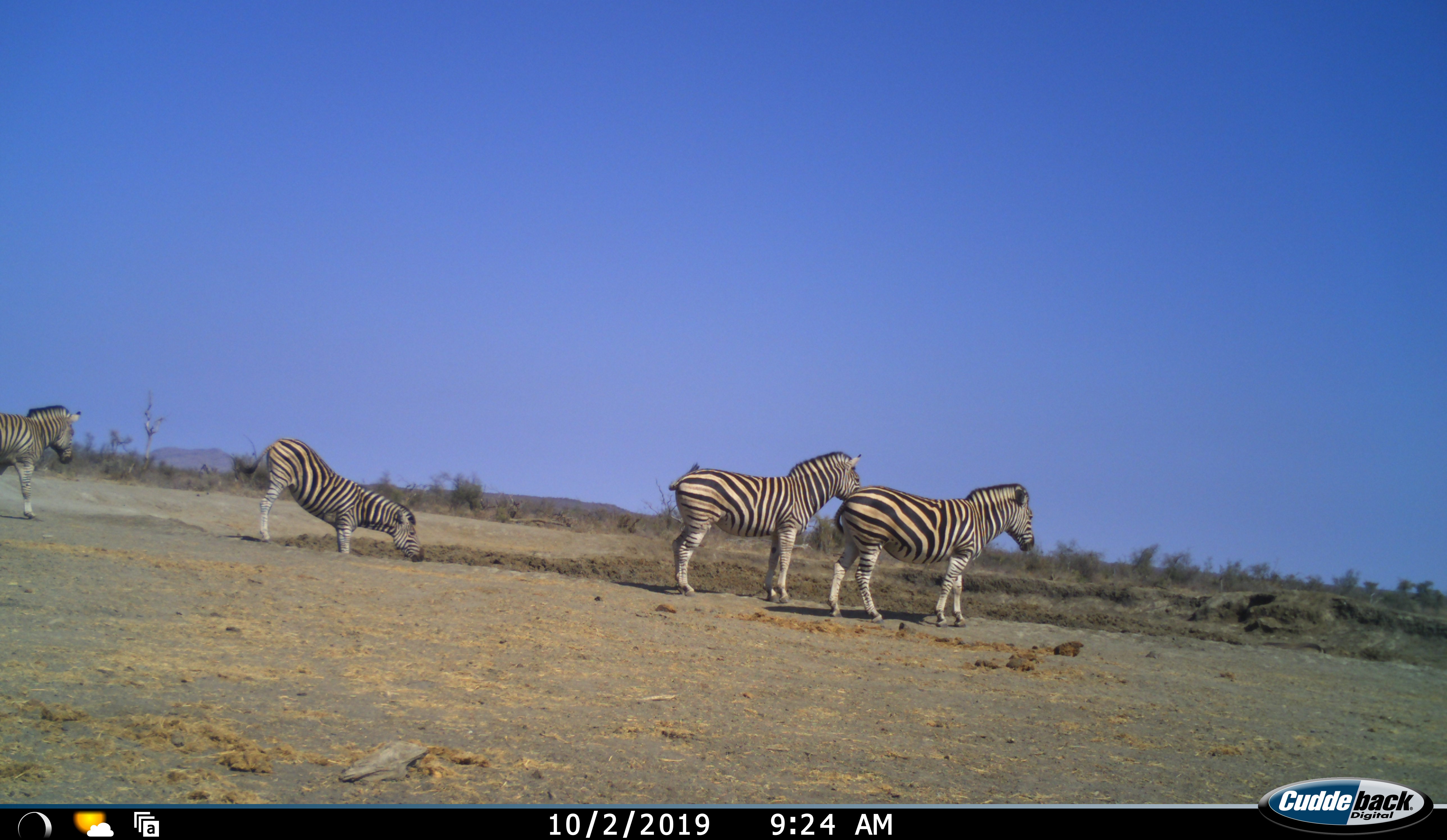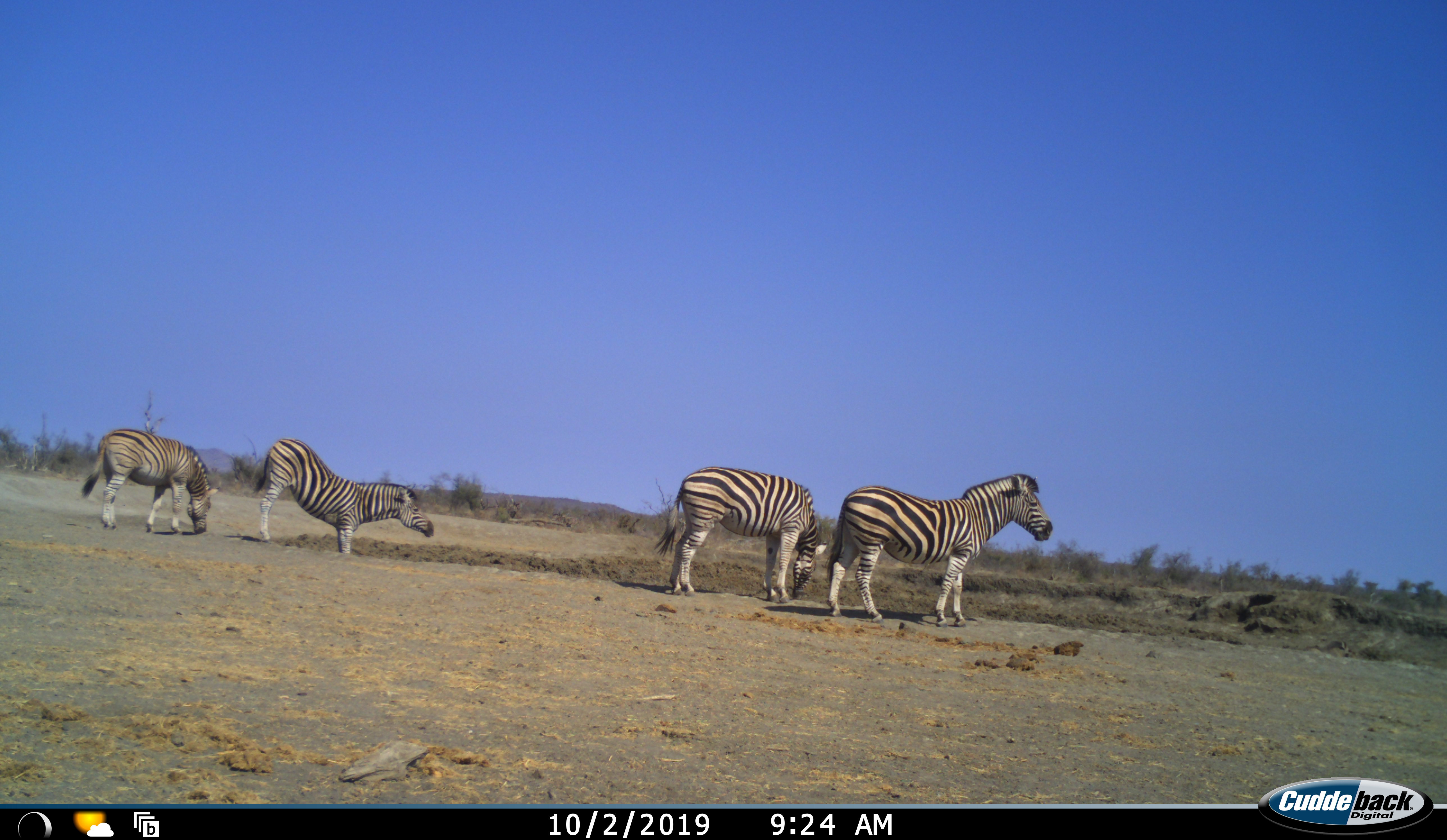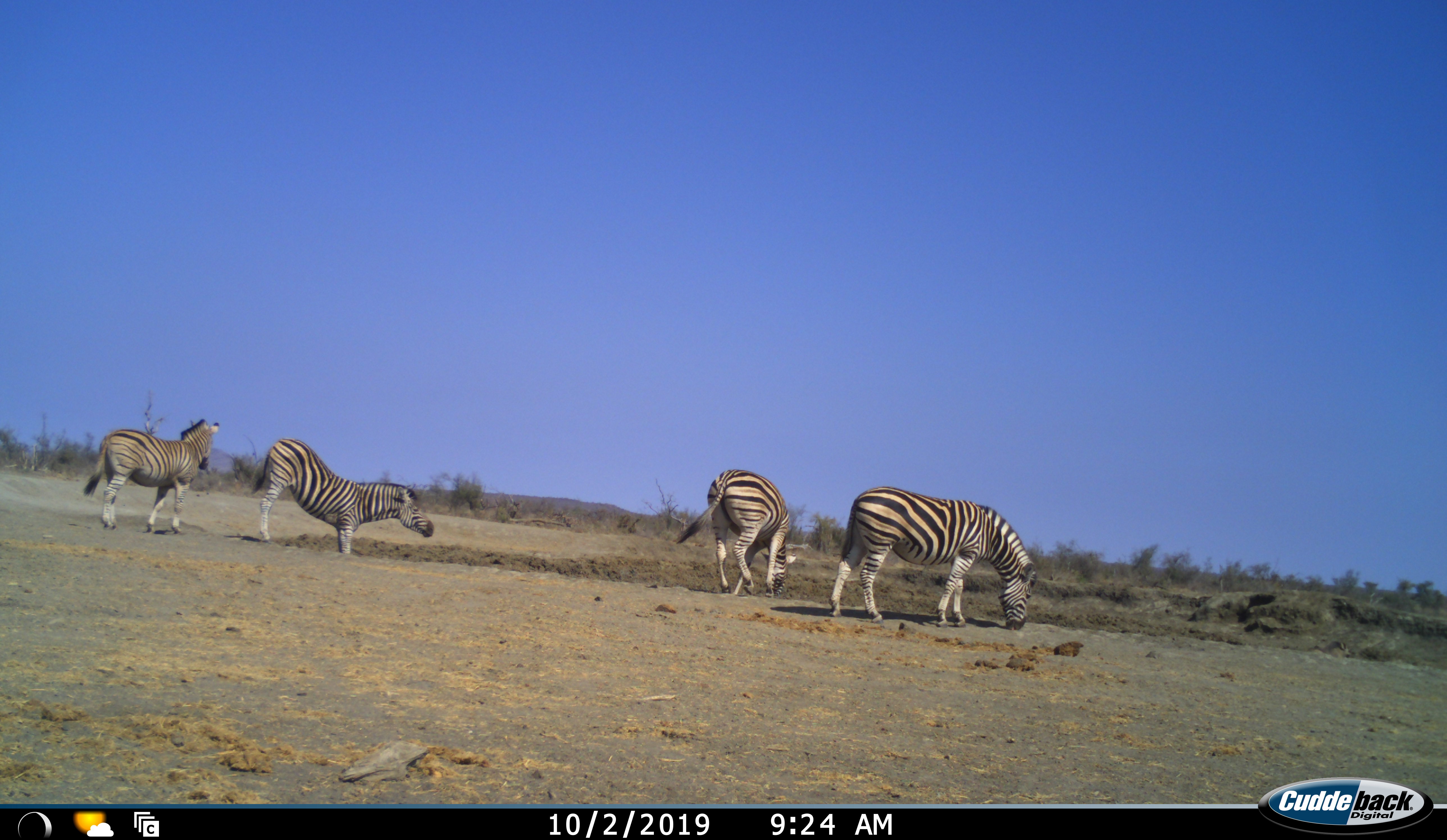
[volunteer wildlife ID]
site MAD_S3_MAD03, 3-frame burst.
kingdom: Animalia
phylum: Chordata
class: Mammalia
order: Perissodactyla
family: Equidae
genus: Equus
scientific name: Equus quagga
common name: plains zebra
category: zebraplains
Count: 4.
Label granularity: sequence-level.